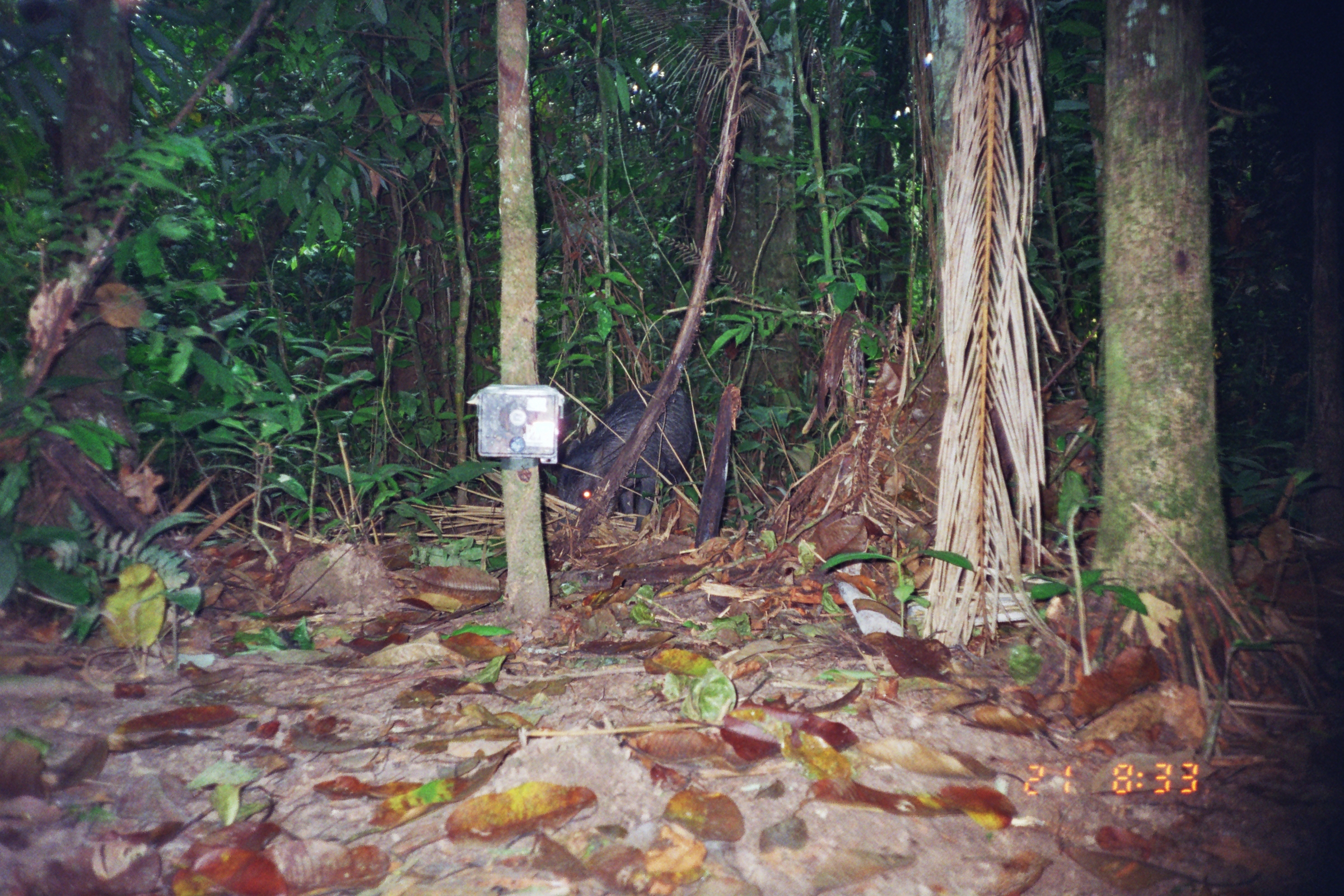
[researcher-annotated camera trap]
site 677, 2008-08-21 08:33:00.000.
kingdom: Animalia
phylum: Chordata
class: Mammalia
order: Artiodactyla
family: Tayassuidae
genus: Tayassu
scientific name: Tayassu pecari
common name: white-lipped peccary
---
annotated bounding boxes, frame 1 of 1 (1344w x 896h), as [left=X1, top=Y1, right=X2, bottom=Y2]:
tayassu pecari: [left=554, top=380, right=696, bottom=532]